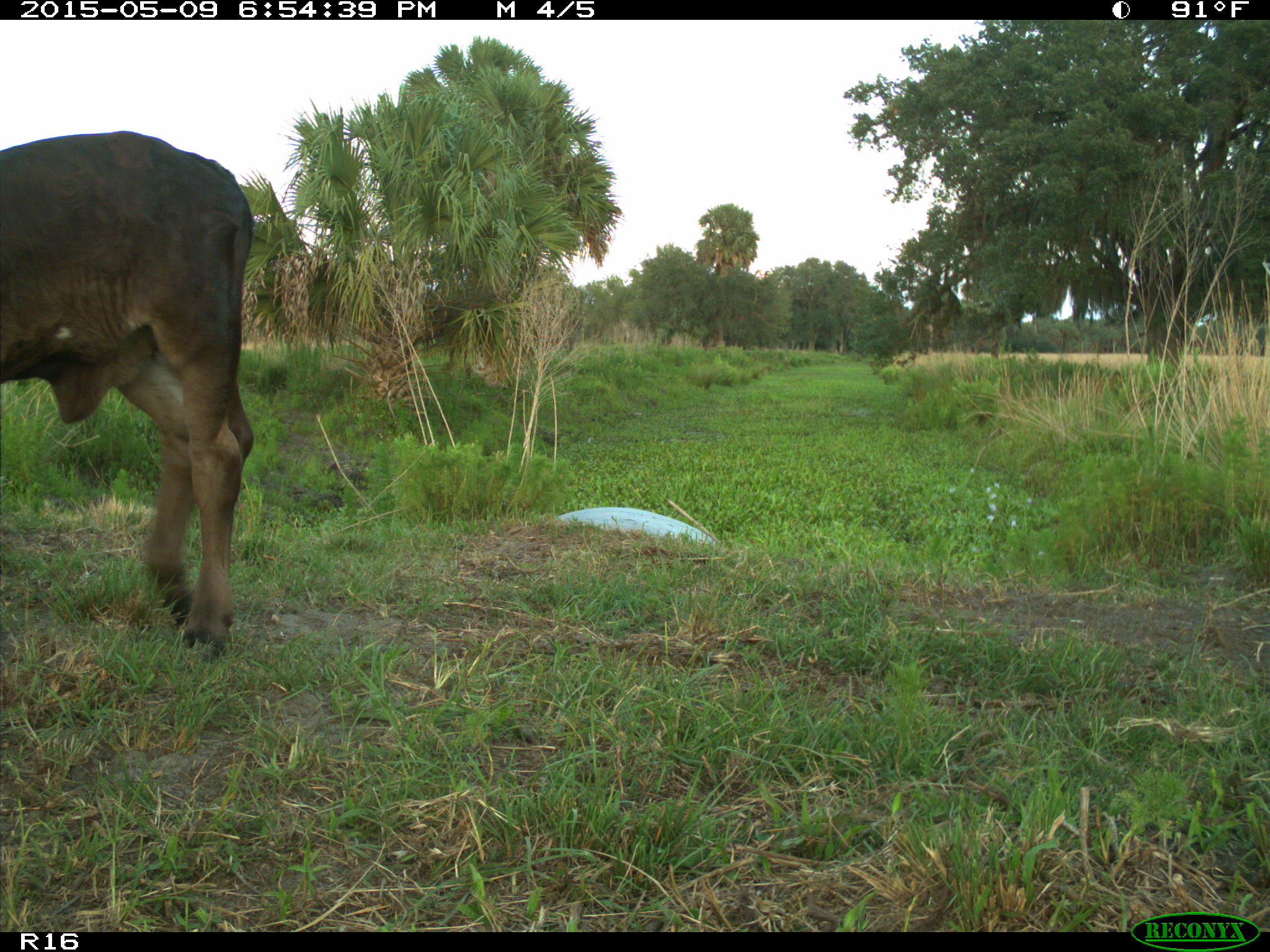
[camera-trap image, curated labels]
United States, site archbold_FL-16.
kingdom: Animalia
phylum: Chordata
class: Mammalia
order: Artiodactyla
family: Bovidae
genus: Bos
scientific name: Bos taurus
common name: domestic cow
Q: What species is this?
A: Bos taurus (domestic cow).